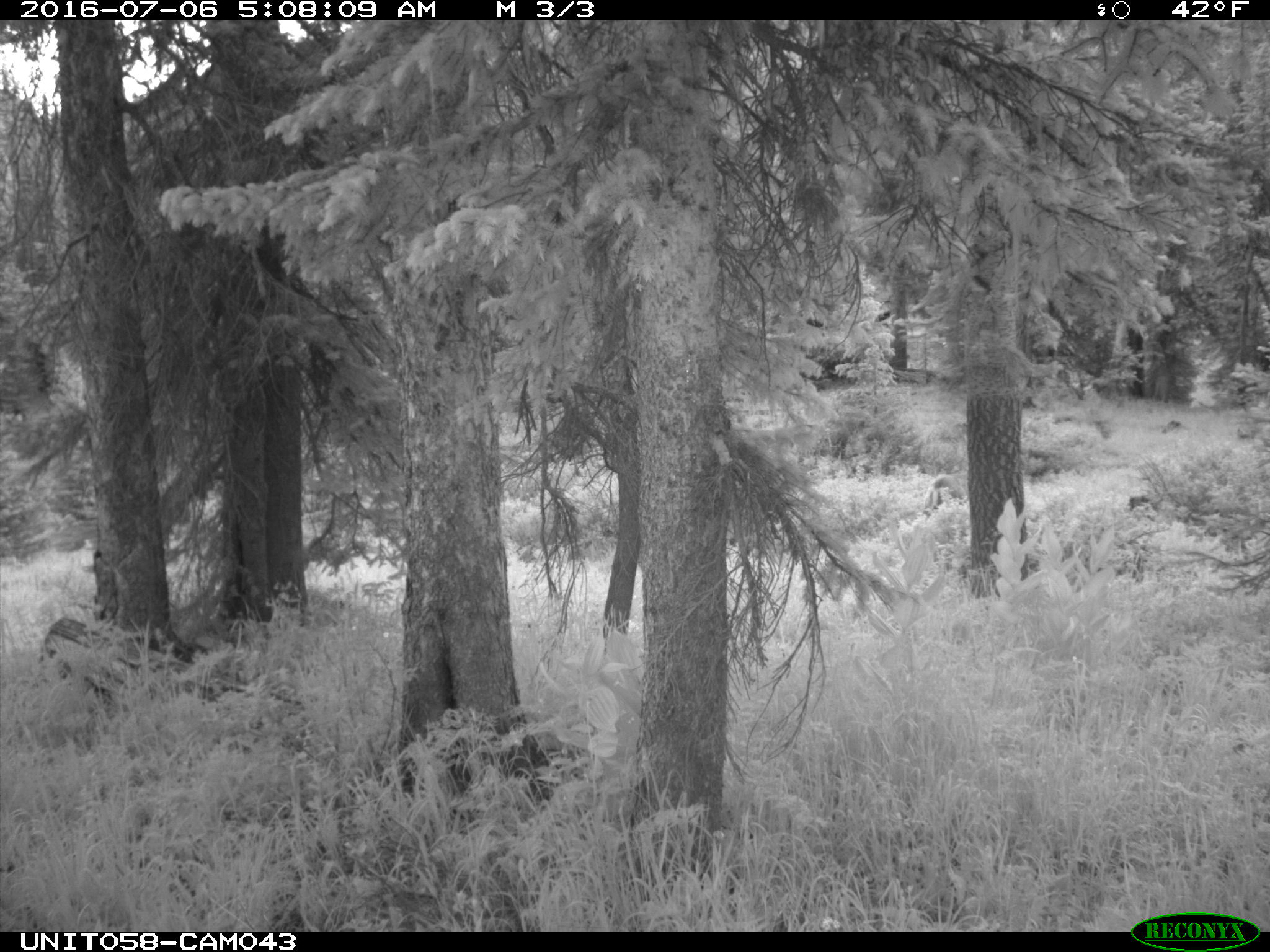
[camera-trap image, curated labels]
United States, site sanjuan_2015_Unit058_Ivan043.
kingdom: Animalia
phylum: Chordata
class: Mammalia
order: Artiodactyla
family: Cervidae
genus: Odocoileus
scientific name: Odocoileus hemionus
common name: mule deer